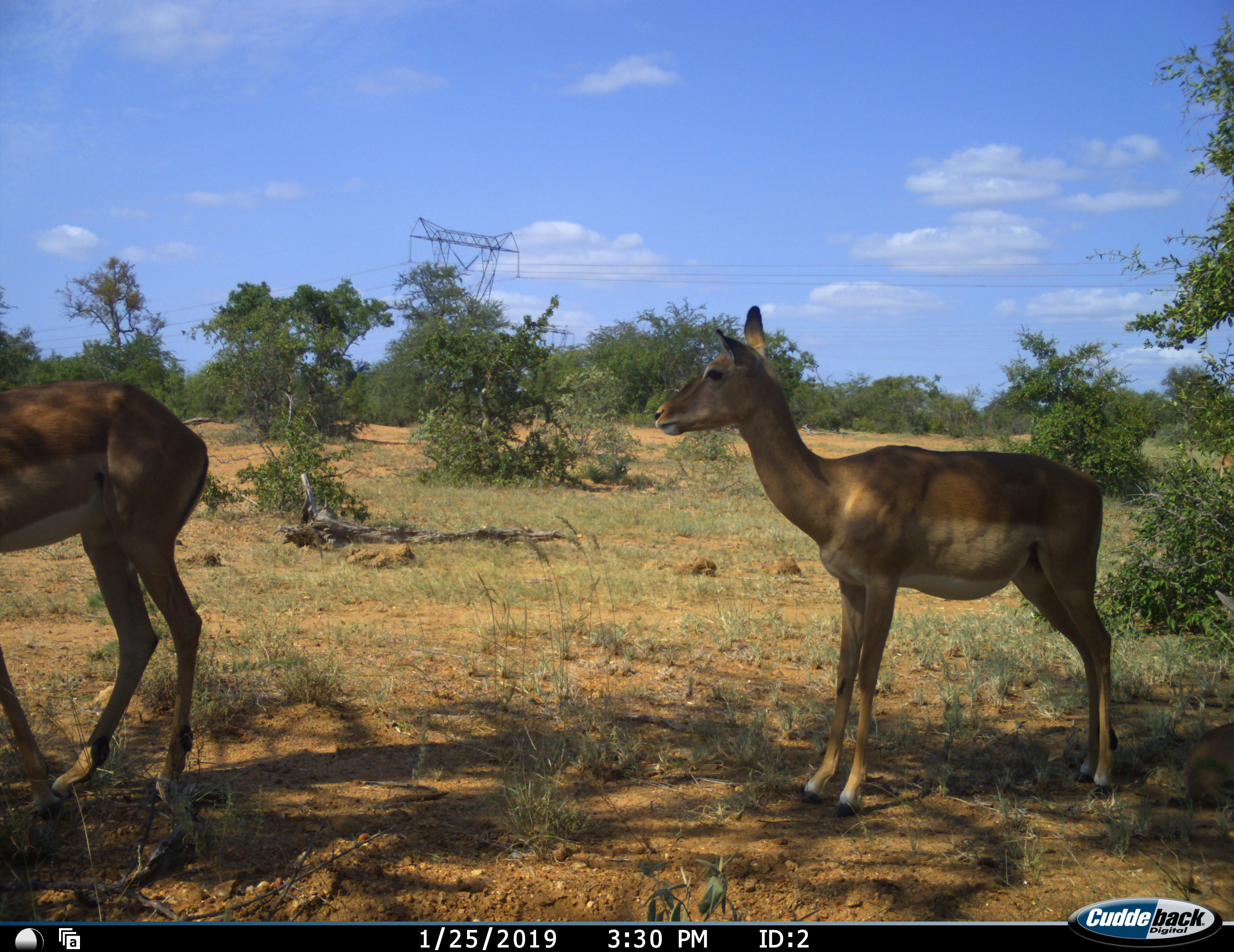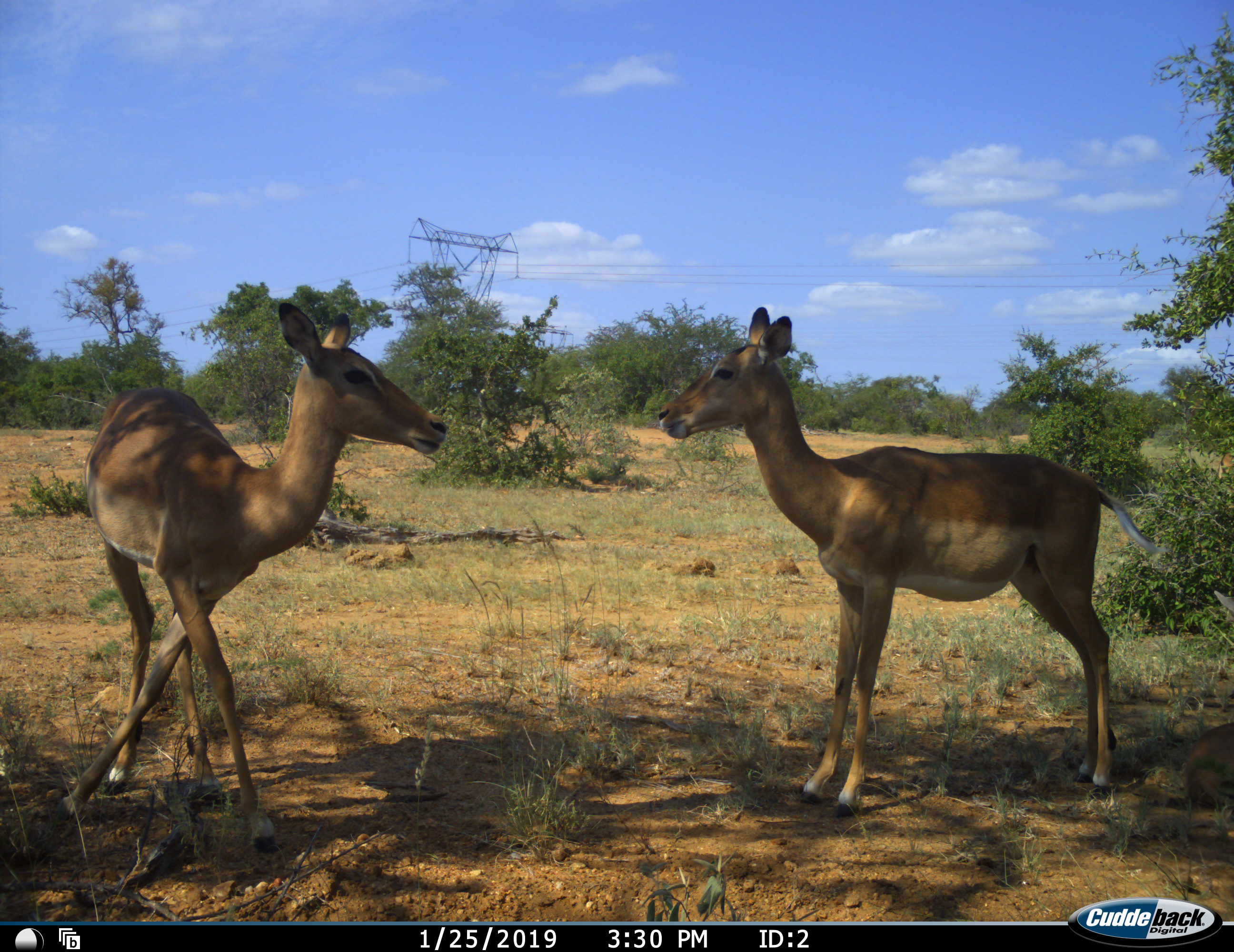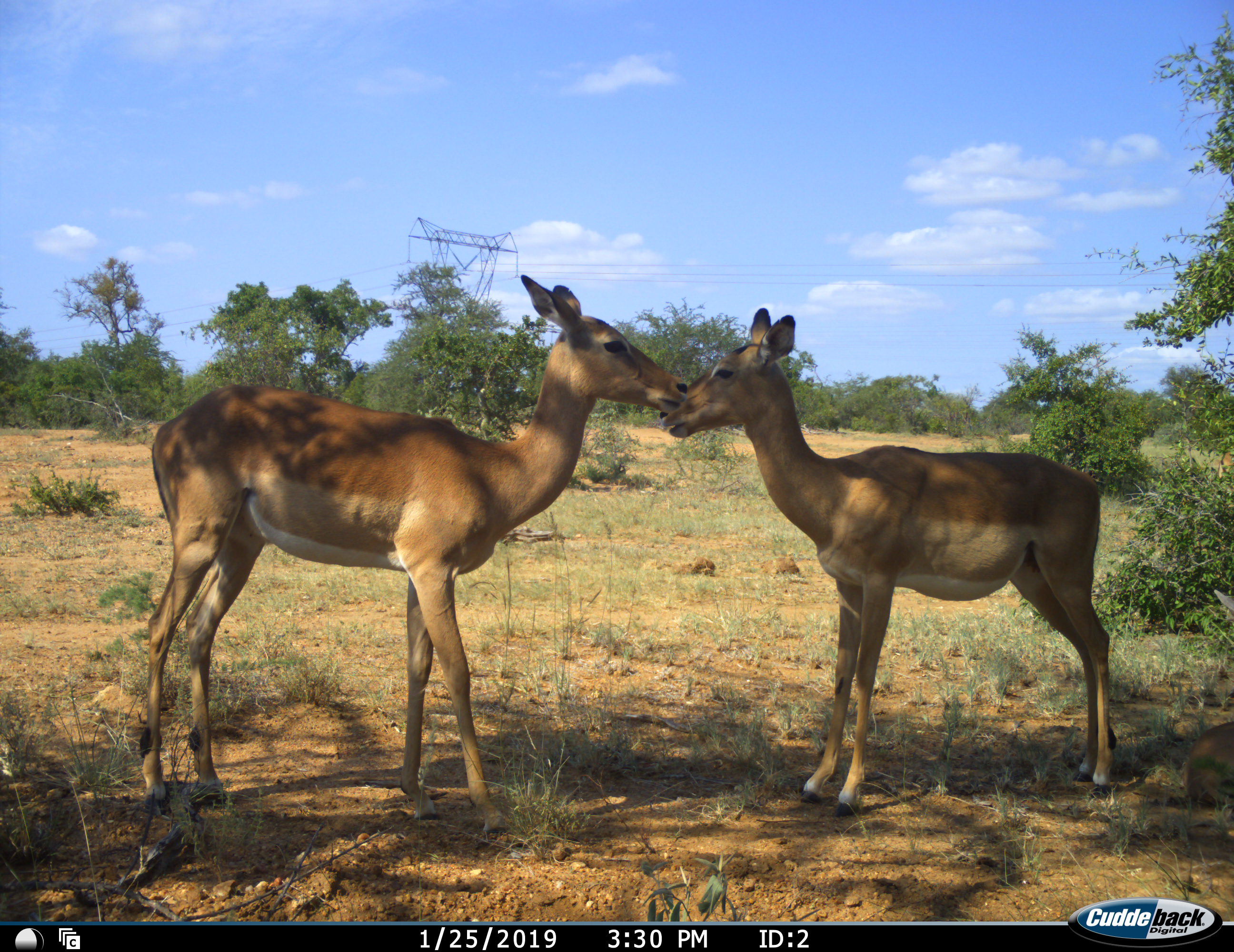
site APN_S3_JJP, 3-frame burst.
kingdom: Animalia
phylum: Chordata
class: Mammalia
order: Artiodactyla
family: Bovidae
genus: Aepyceros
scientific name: Aepyceros melampus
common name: impala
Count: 2.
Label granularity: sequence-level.